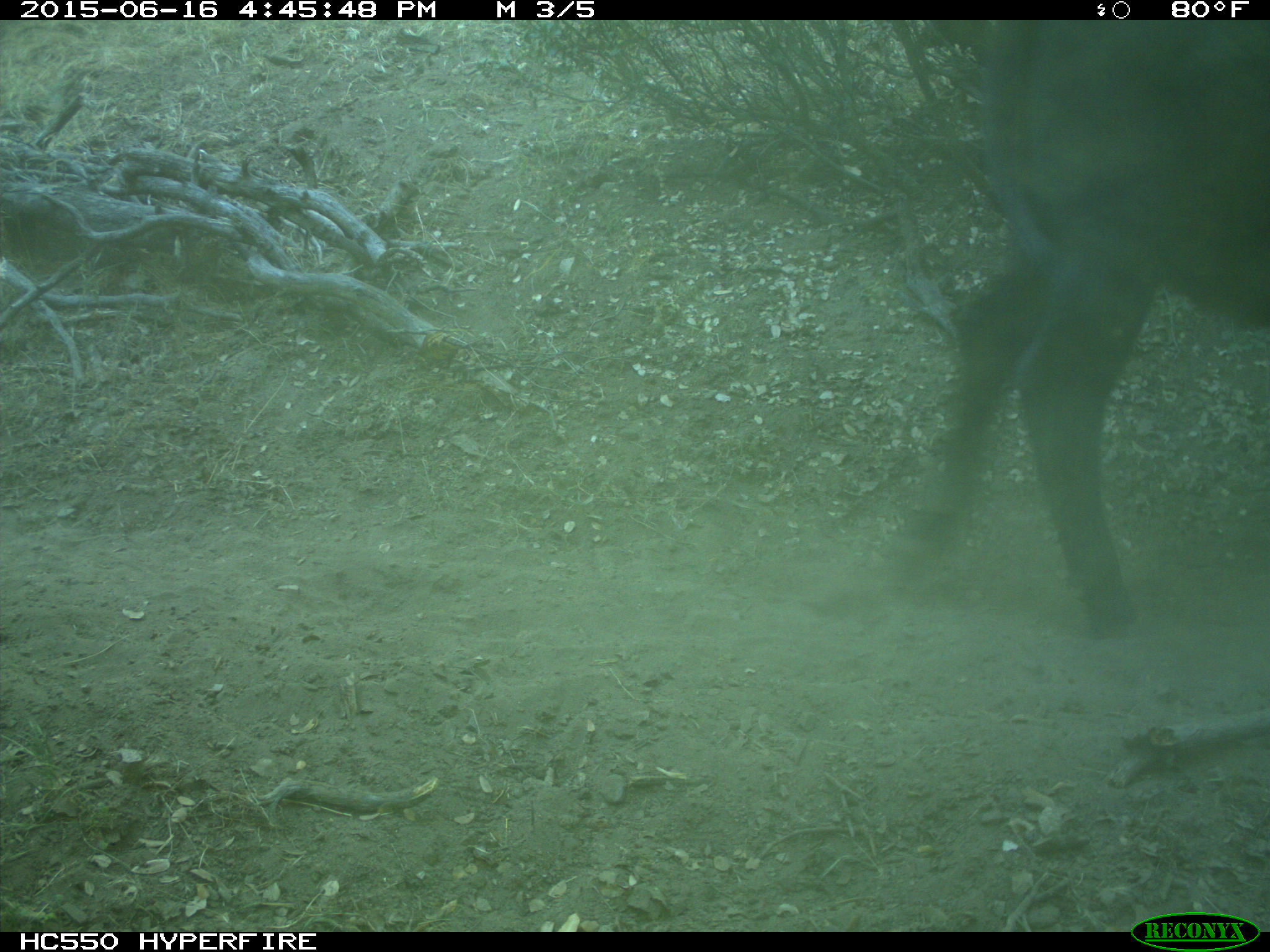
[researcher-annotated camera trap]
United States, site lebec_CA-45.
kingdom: Animalia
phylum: Chordata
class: Mammalia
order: Artiodactyla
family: Bovidae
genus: Bos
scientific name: Bos taurus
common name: domestic cow